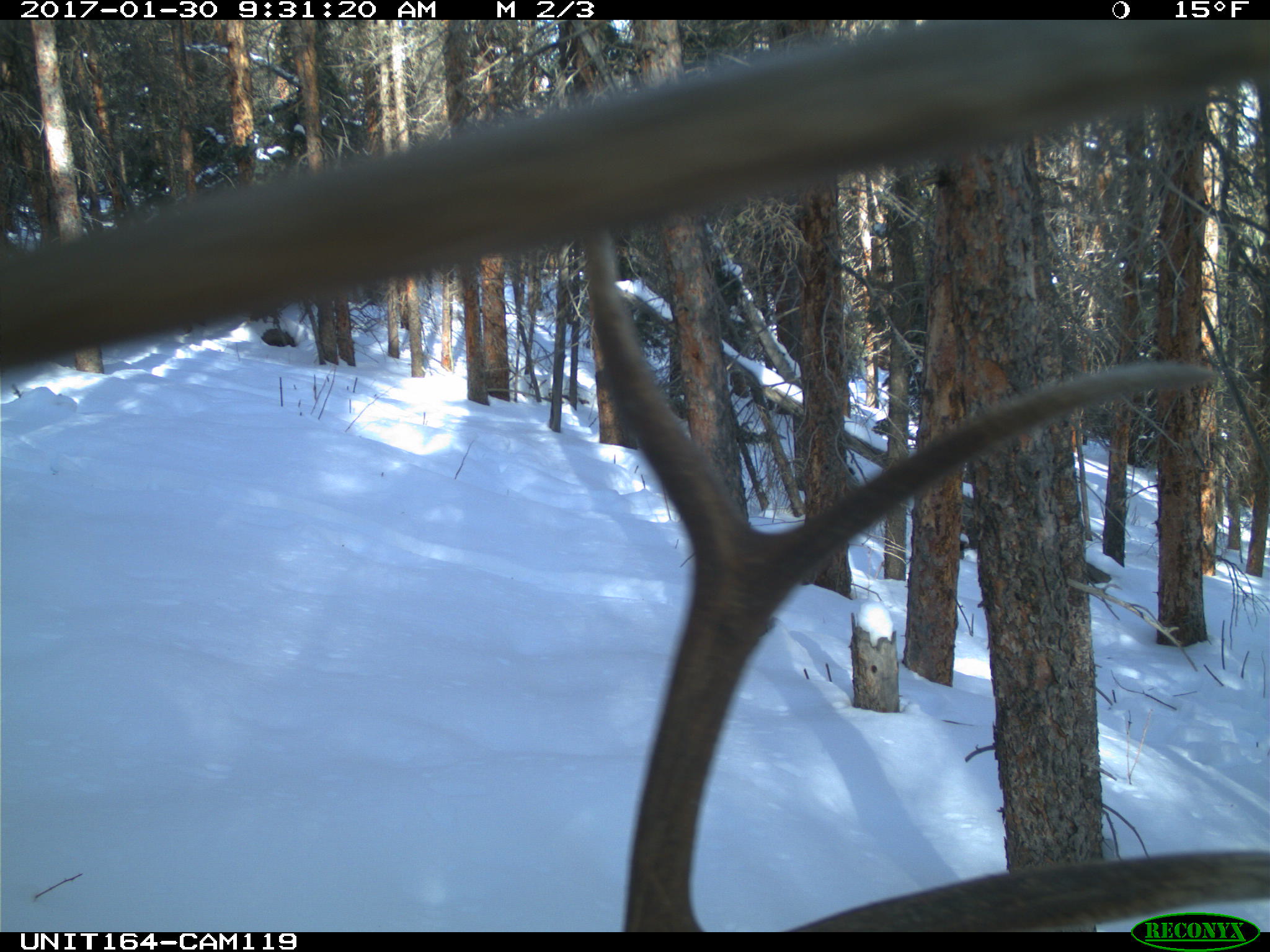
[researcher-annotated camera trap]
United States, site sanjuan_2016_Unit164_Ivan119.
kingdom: Animalia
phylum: Chordata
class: Mammalia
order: Artiodactyla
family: Cervidae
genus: Cervus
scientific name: Cervus elaphus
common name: red deer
Cervus elaphus (red deer).